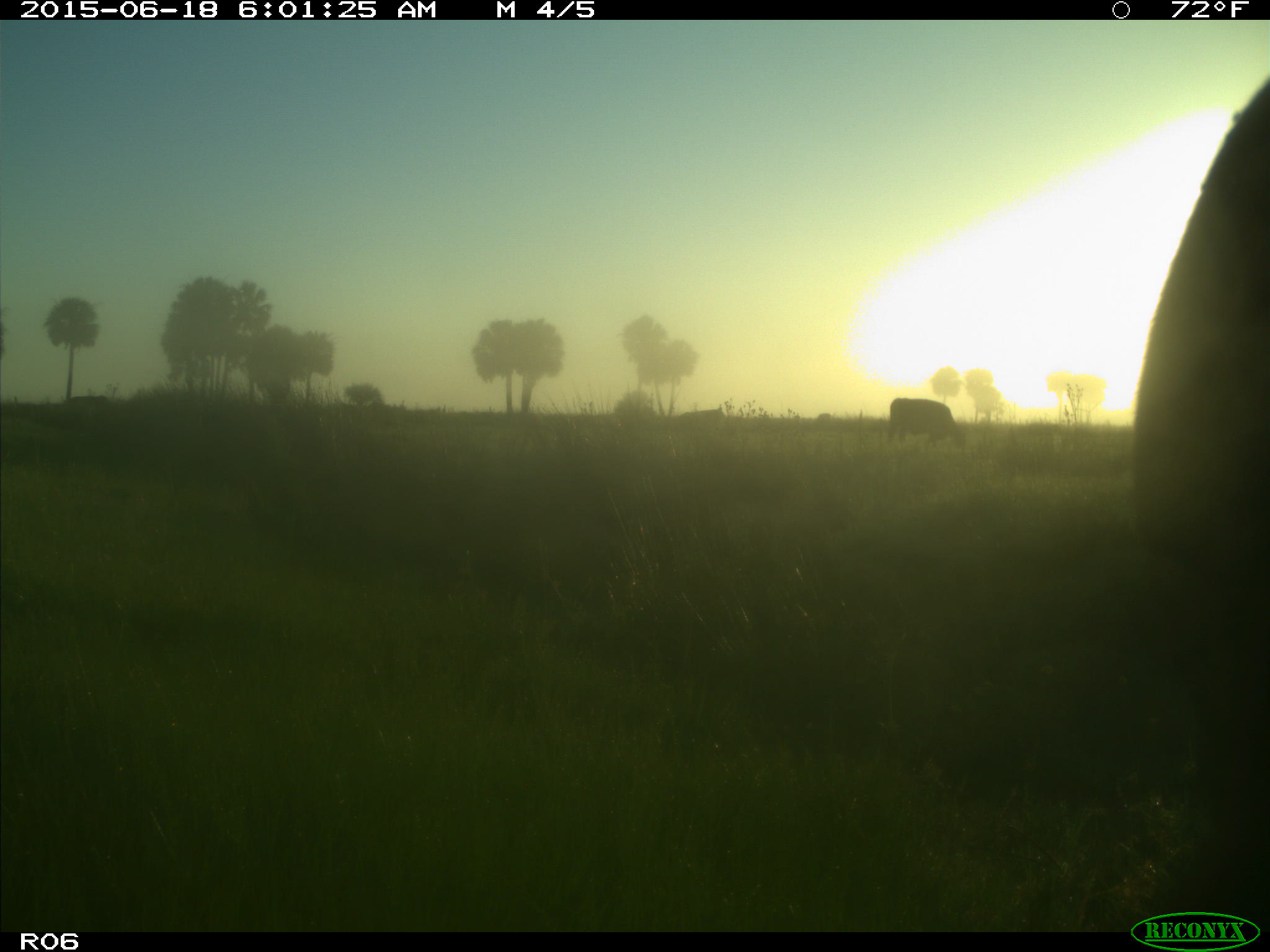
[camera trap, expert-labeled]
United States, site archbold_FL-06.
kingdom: Animalia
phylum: Chordata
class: Mammalia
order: Artiodactyla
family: Bovidae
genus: Bos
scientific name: Bos taurus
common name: domestic cow